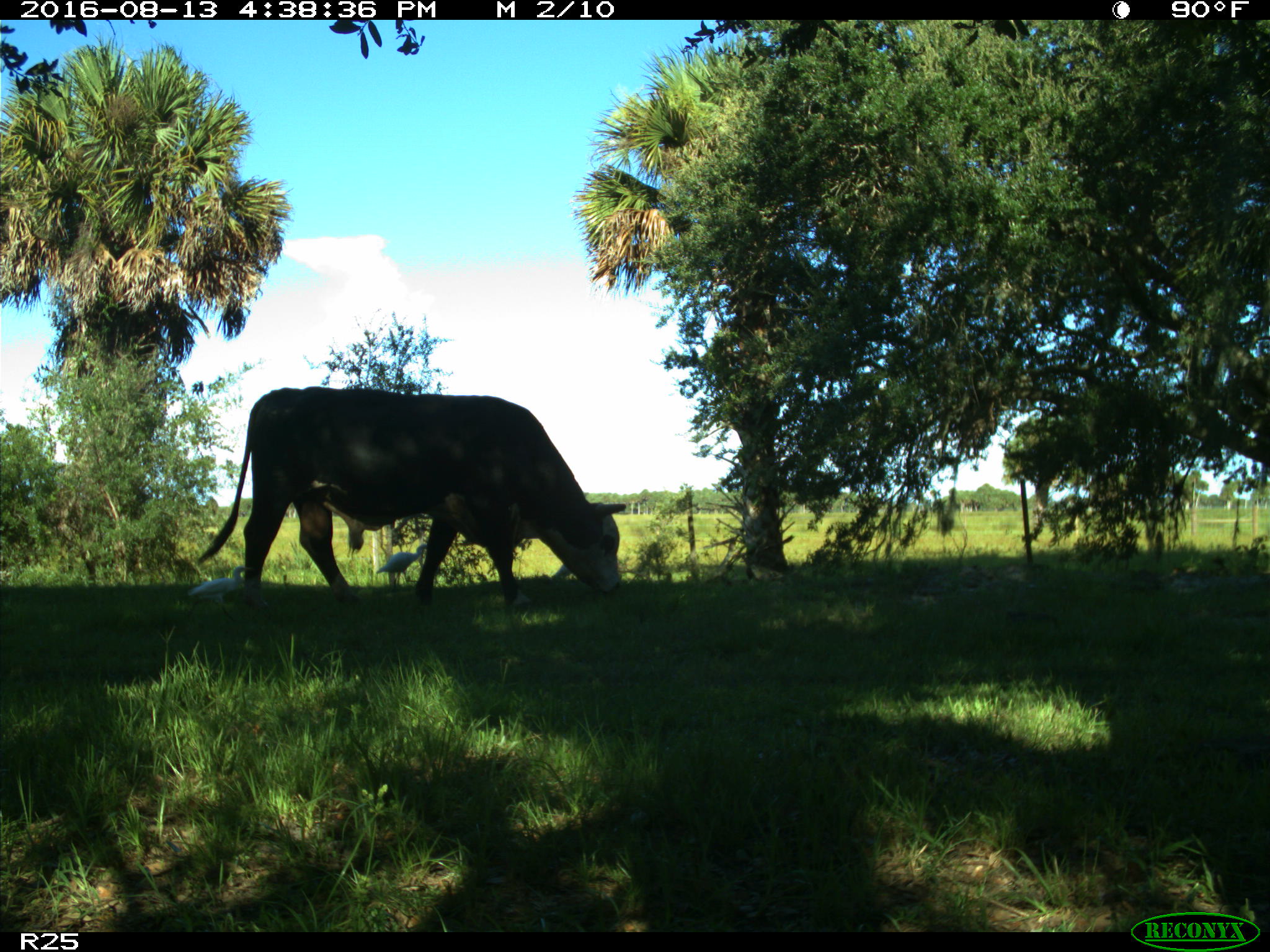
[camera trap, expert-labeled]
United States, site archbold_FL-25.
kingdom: Animalia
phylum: Chordata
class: Mammalia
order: Artiodactyla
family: Bovidae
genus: Bos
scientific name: Bos taurus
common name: domestic cow